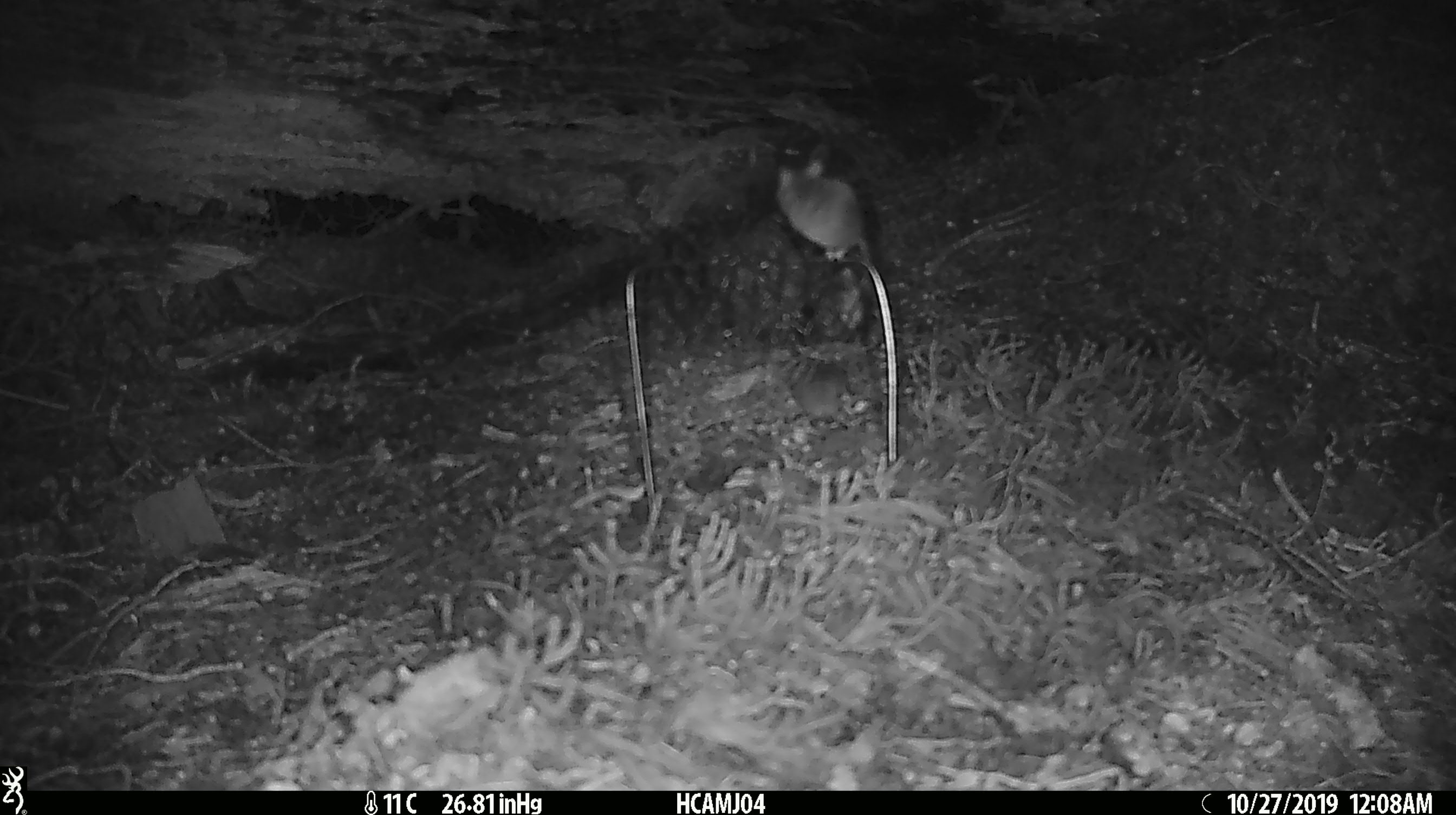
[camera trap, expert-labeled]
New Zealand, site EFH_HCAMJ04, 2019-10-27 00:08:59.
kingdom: Animalia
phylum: Chordata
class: Mammalia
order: Rodentia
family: Muridae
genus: Mus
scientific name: Mus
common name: mouse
Mouse (Mus).